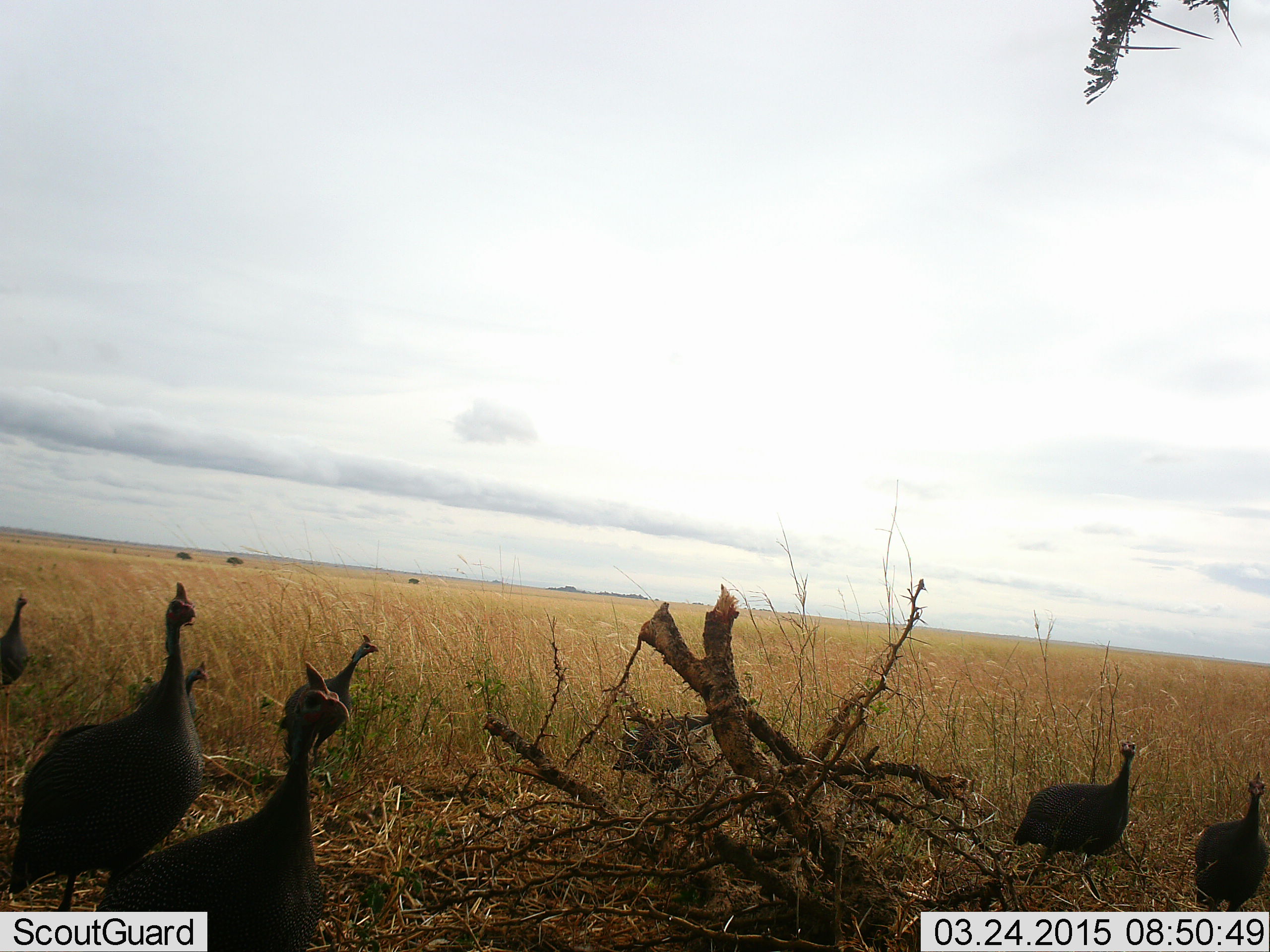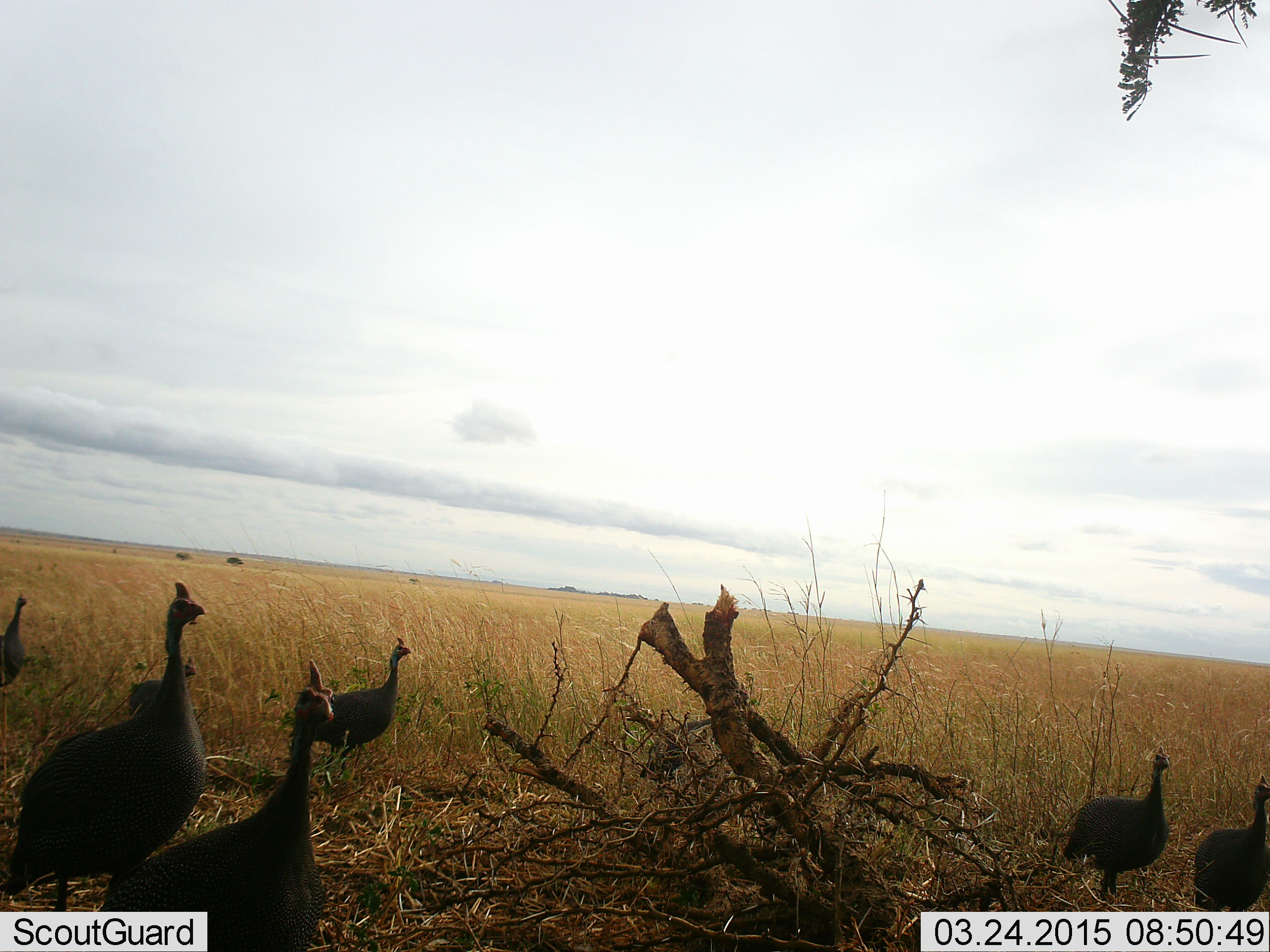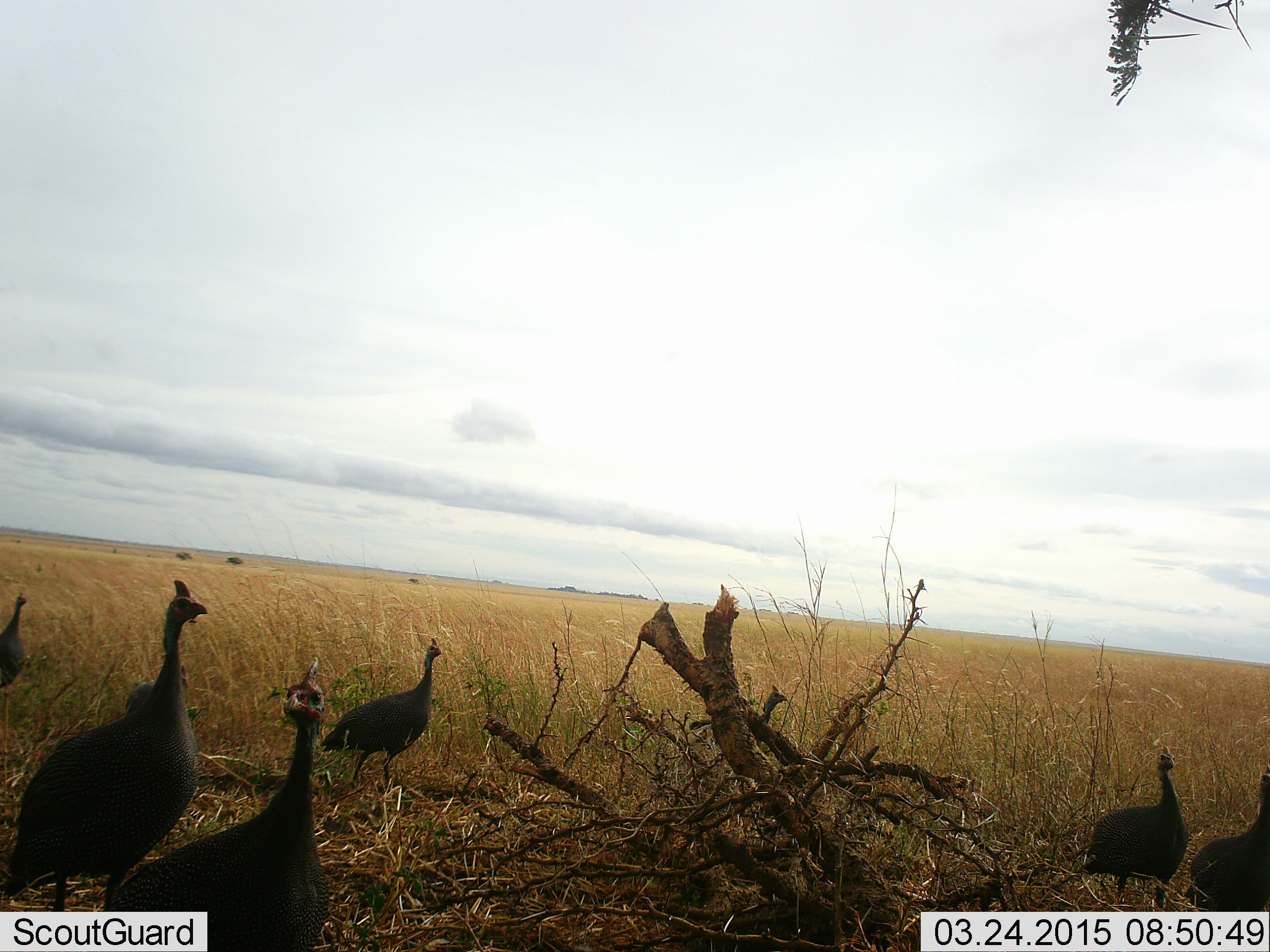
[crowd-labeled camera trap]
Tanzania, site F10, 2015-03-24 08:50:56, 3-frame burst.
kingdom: Animalia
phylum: Chordata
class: Aves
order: Galliformes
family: Numididae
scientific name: Numididae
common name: guinea fowl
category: guineafowl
Guineafowl (guinea fowl) (Numididae), count 8. Behavior (volunteer vote fractions): standing 60%, resting 0%, moving 70%, interacting 0%. Young present (vote fraction): 20%. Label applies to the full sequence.